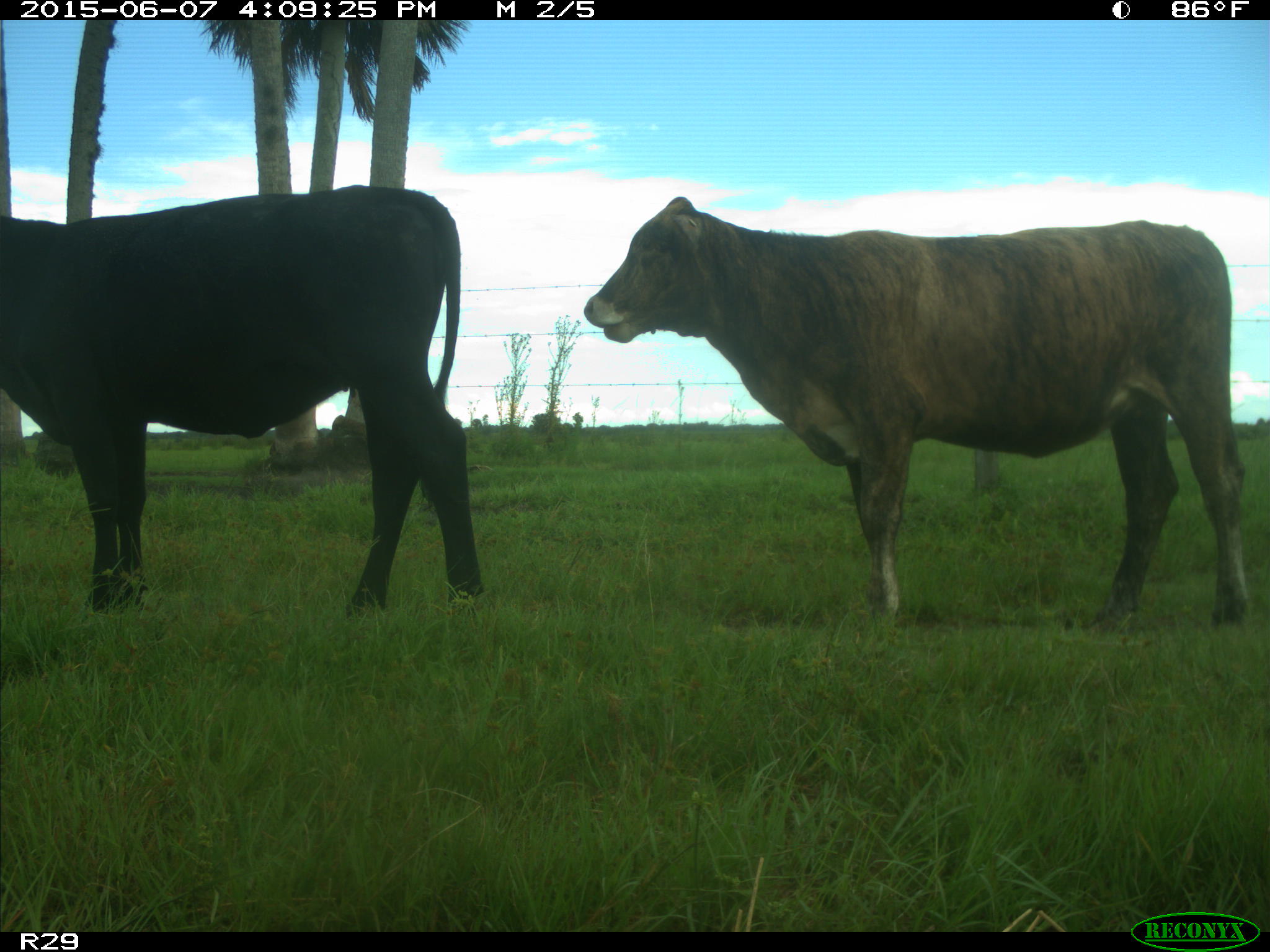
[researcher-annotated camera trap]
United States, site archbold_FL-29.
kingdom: Animalia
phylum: Chordata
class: Mammalia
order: Artiodactyla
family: Bovidae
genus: Bos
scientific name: Bos taurus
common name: domestic cow